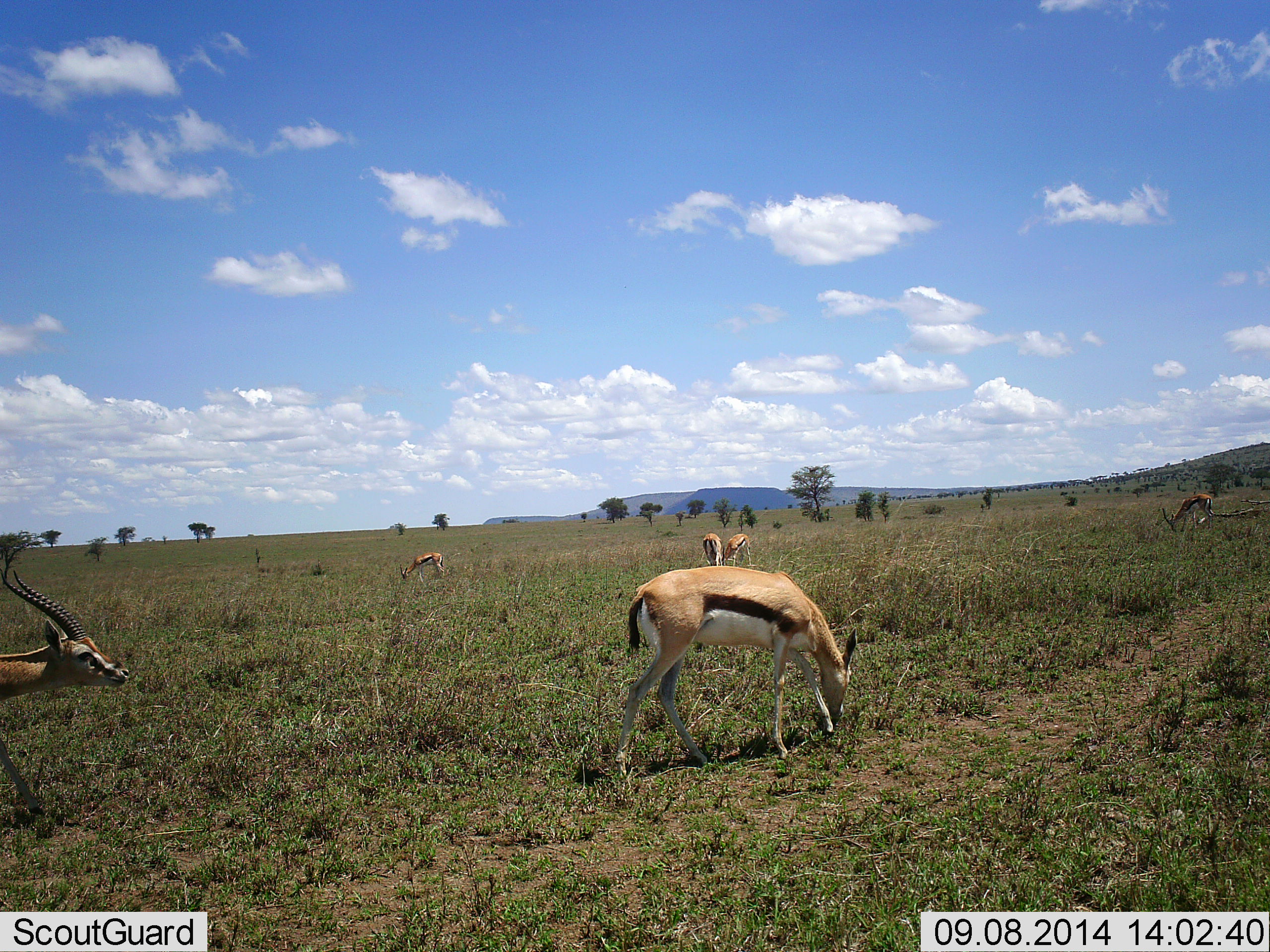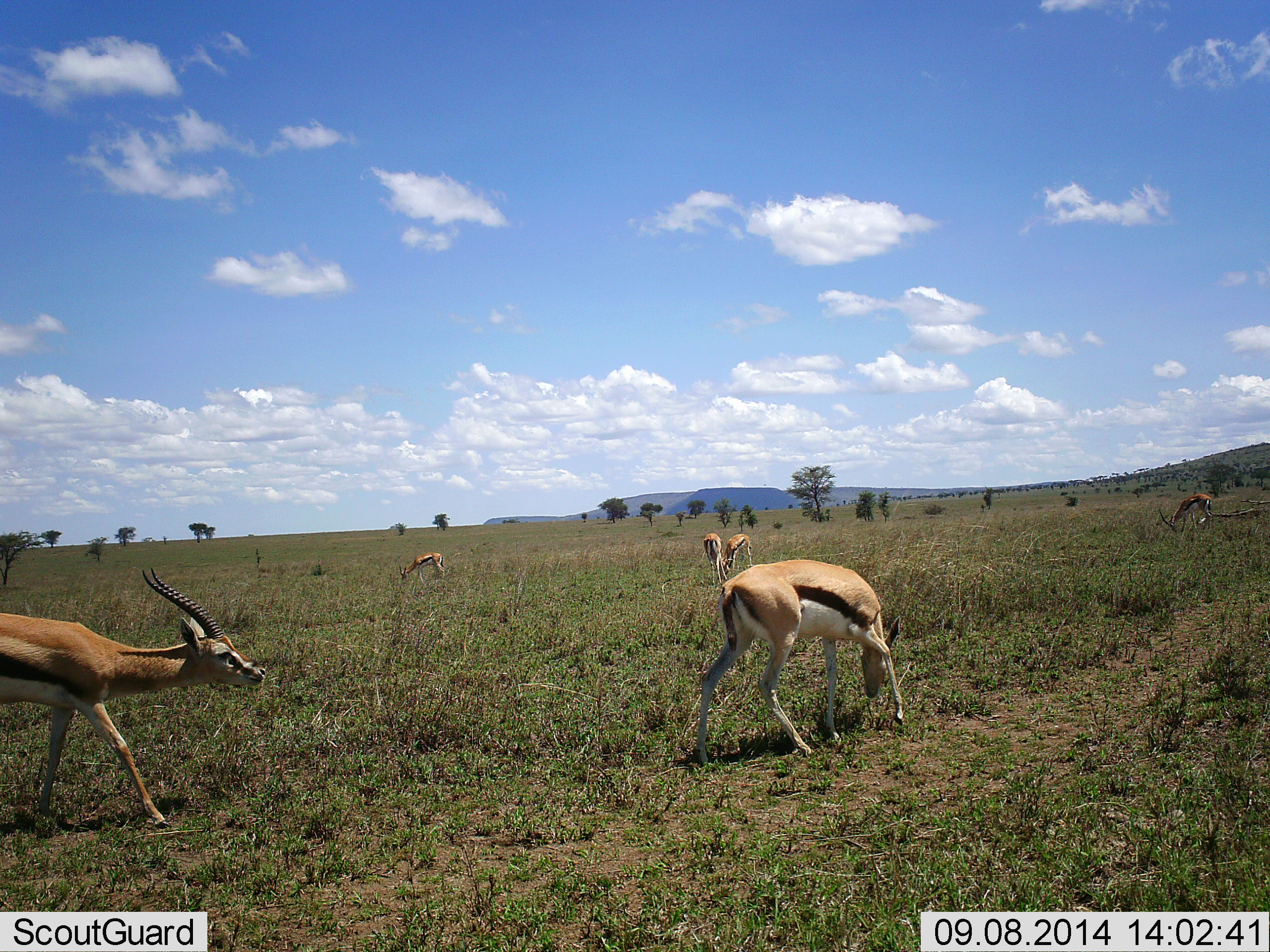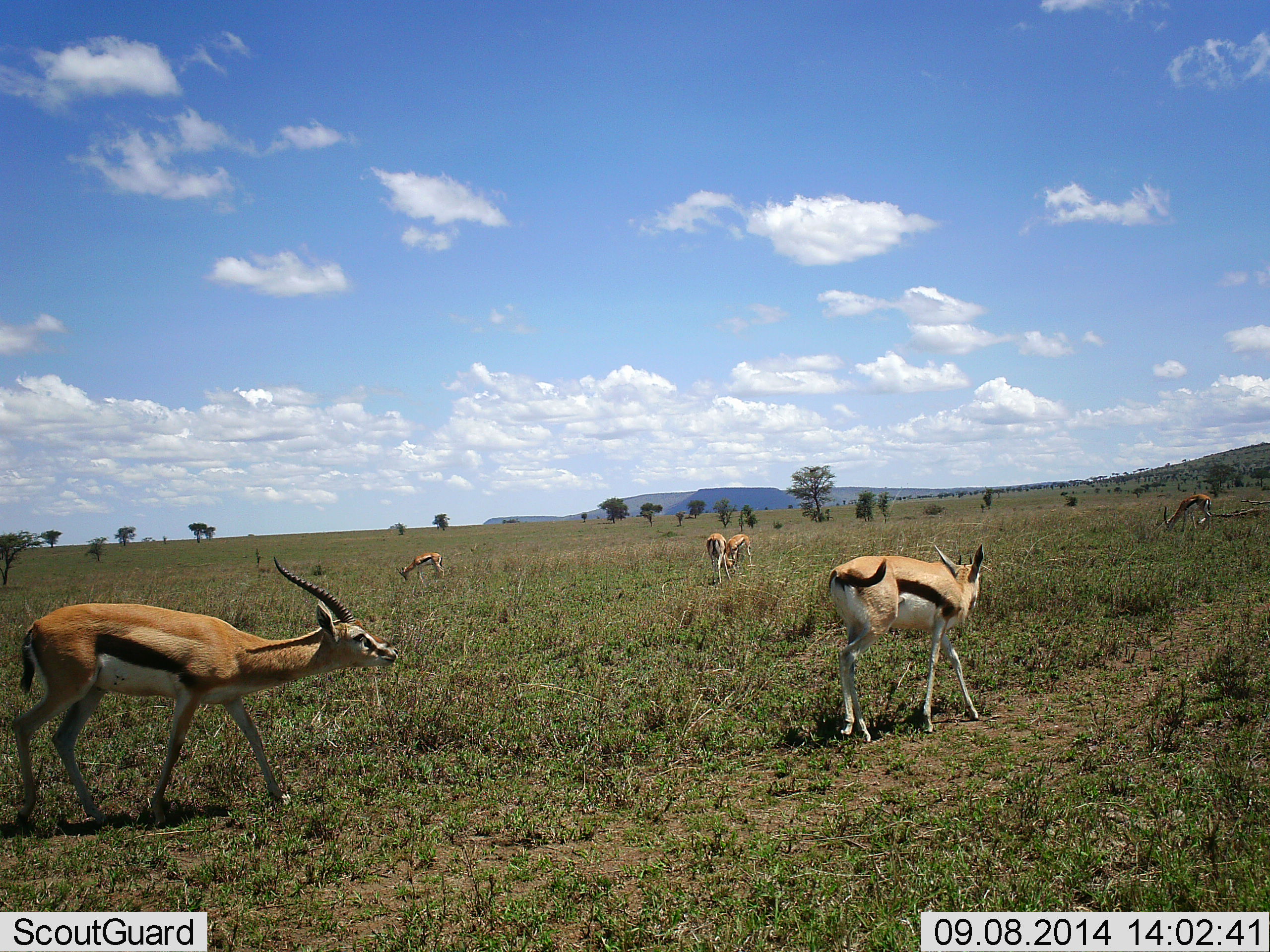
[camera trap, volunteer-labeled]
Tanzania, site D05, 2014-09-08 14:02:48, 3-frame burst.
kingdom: Animalia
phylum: Chordata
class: Mammalia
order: Artiodactyla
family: Bovidae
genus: Eudorcas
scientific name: Eudorcas thomsonii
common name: thomson's gazelle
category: gazellethomsons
Gazellethomsons (thomson's gazelle) (Eudorcas thomsonii), count 6. Behavior (volunteer vote fractions): standing 0%, resting 0%, moving 80%, interacting 10%. Young present (vote fraction): 0%. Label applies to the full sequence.